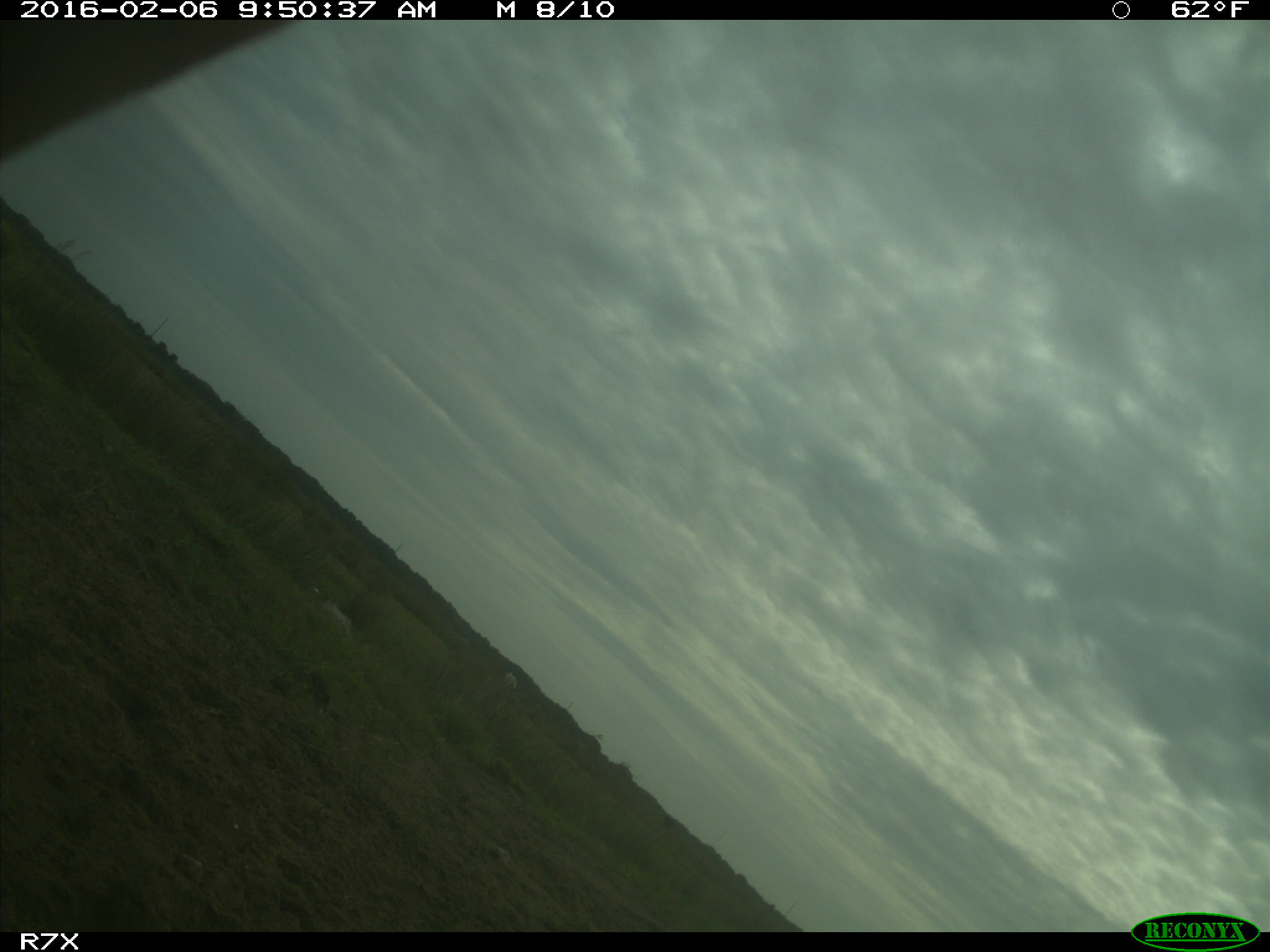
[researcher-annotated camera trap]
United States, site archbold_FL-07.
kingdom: Animalia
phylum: Chordata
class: Mammalia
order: Artiodactyla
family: Bovidae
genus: Bos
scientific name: Bos taurus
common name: domestic cow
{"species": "Bos taurus (domestic cow)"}